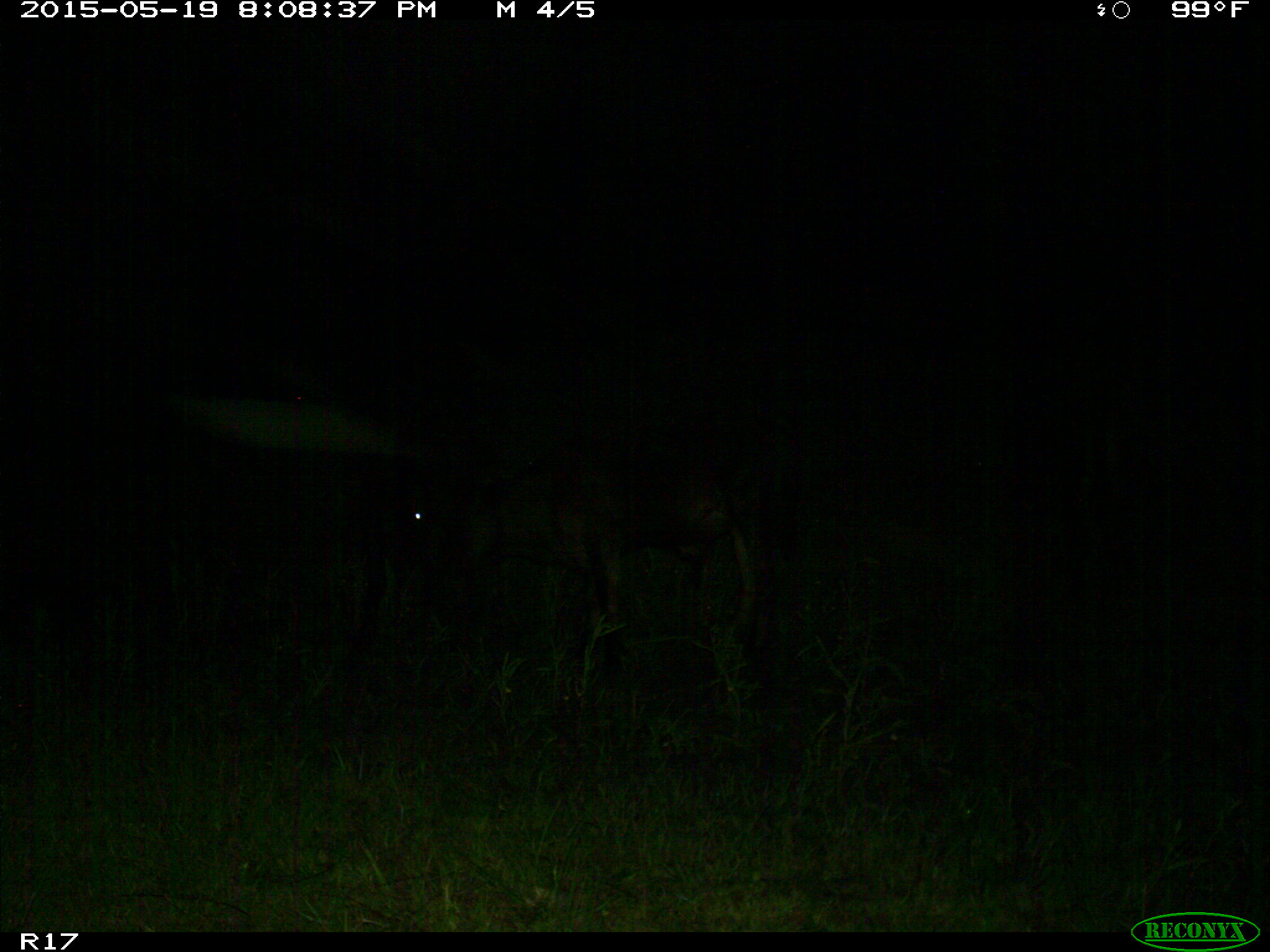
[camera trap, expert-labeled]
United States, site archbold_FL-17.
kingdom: Animalia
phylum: Chordata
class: Mammalia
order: Artiodactyla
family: Bovidae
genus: Bos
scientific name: Bos taurus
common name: domestic cow